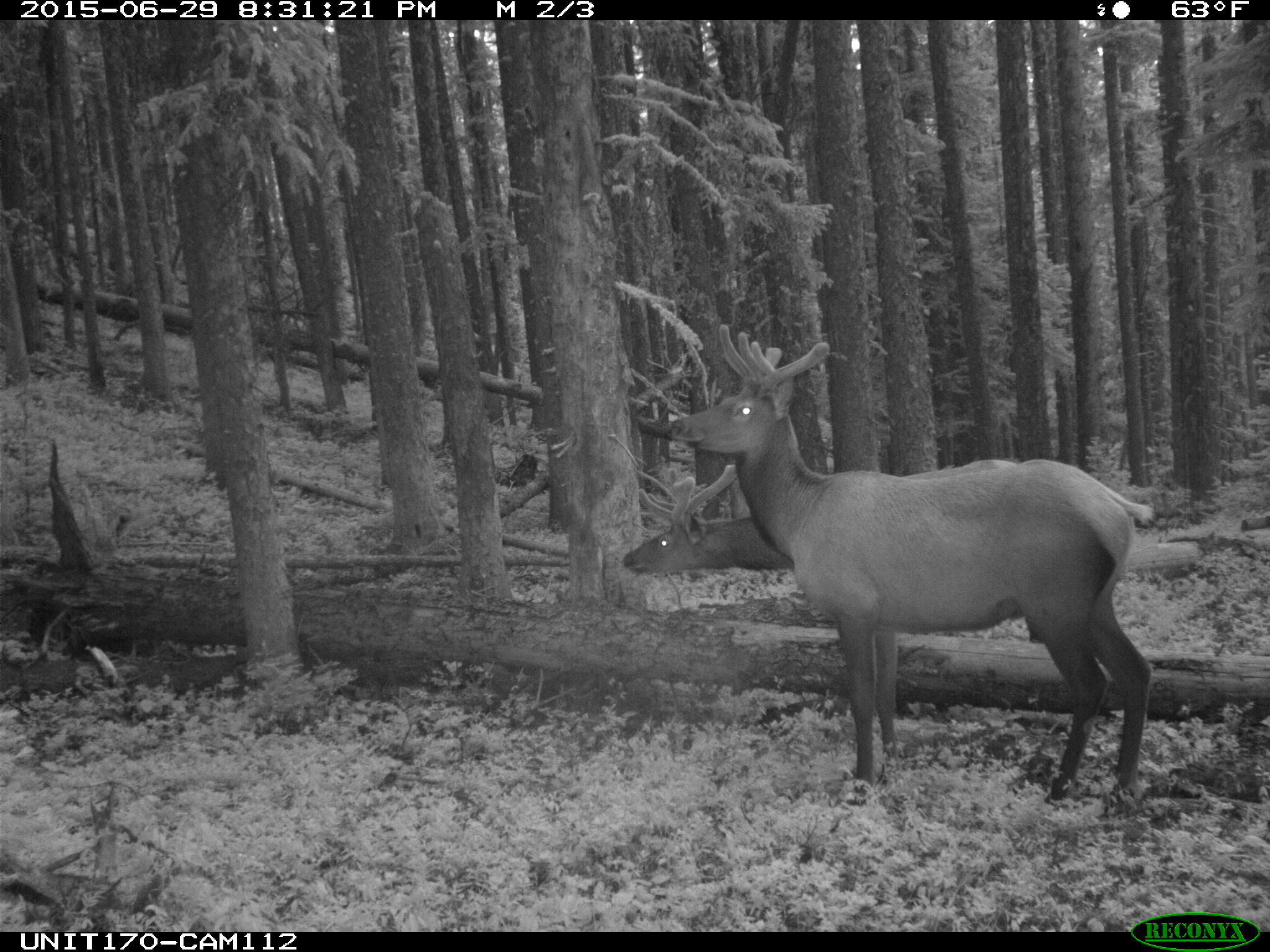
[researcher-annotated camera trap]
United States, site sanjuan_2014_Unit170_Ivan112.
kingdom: Animalia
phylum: Chordata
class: Mammalia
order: Artiodactyla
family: Cervidae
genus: Cervus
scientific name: Cervus elaphus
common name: red deer